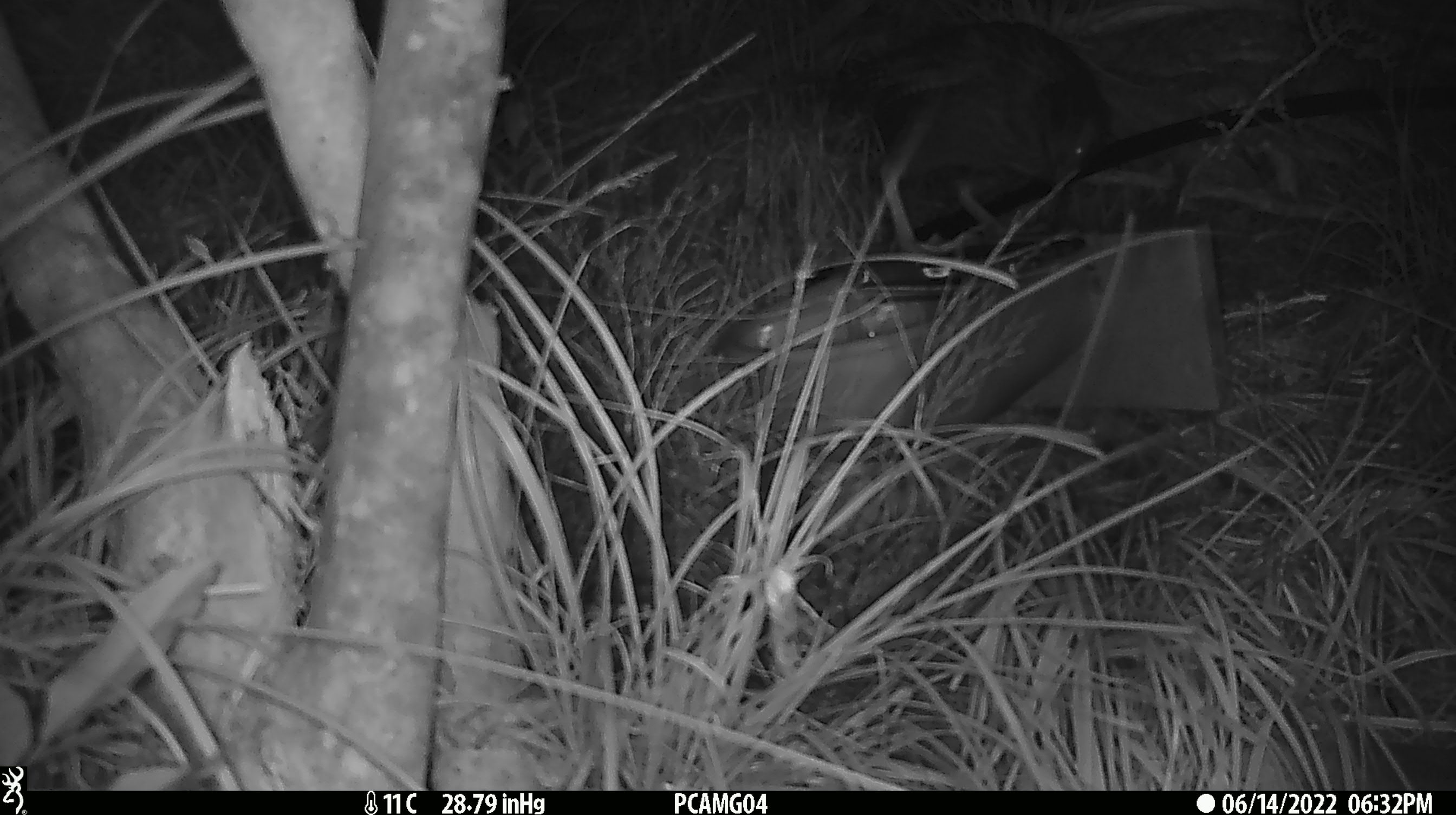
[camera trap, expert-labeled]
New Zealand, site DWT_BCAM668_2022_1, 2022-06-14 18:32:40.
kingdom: Animalia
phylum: Chordata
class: Aves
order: Gruiformes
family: Rallidae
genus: Gallirallus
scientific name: Gallirallus australis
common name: weka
Weka (Gallirallus australis).